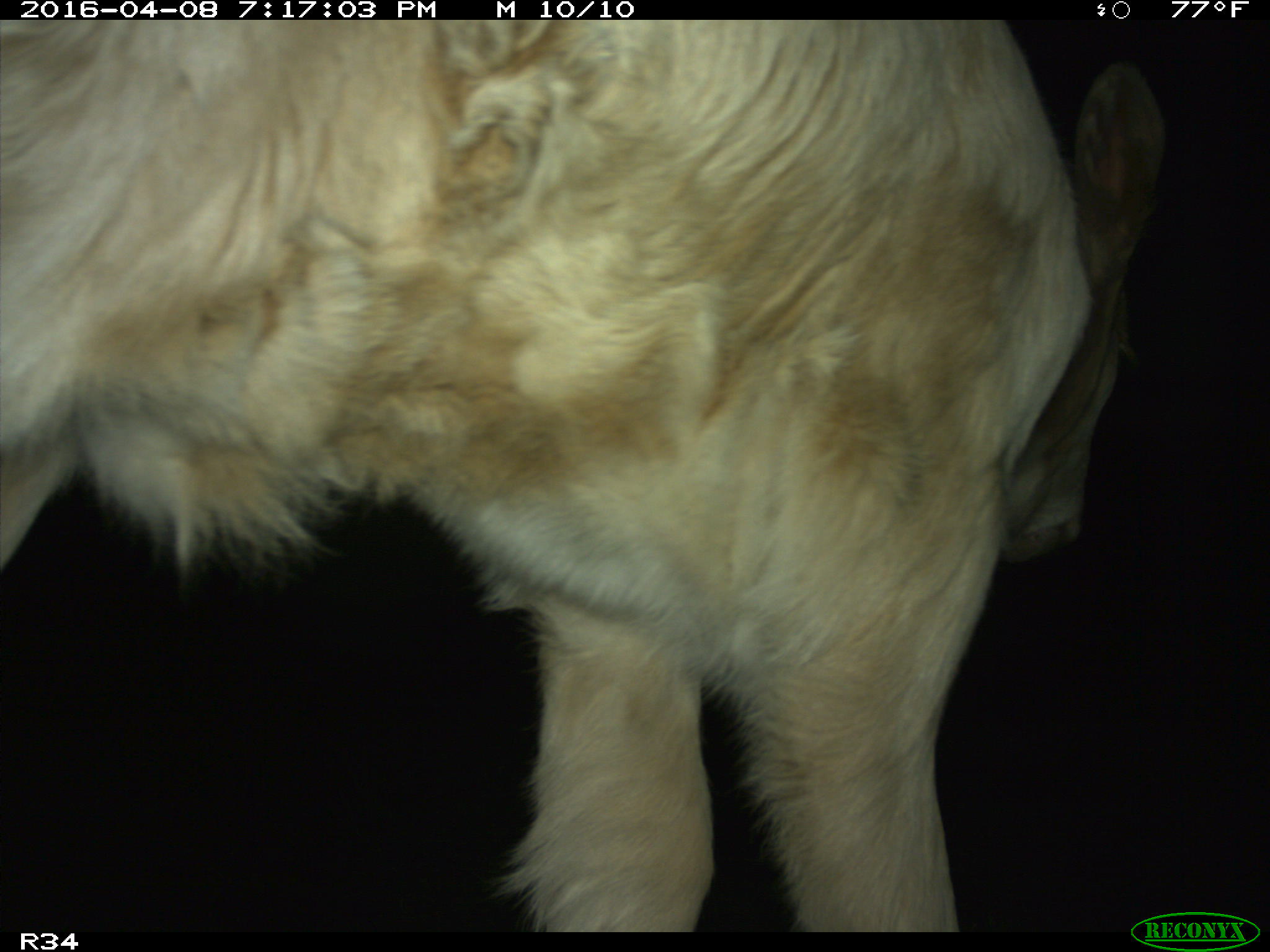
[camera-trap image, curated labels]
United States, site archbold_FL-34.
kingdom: Animalia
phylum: Chordata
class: Mammalia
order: Artiodactyla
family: Bovidae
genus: Bos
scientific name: Bos taurus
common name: domestic cow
Bos taurus (domestic cow).